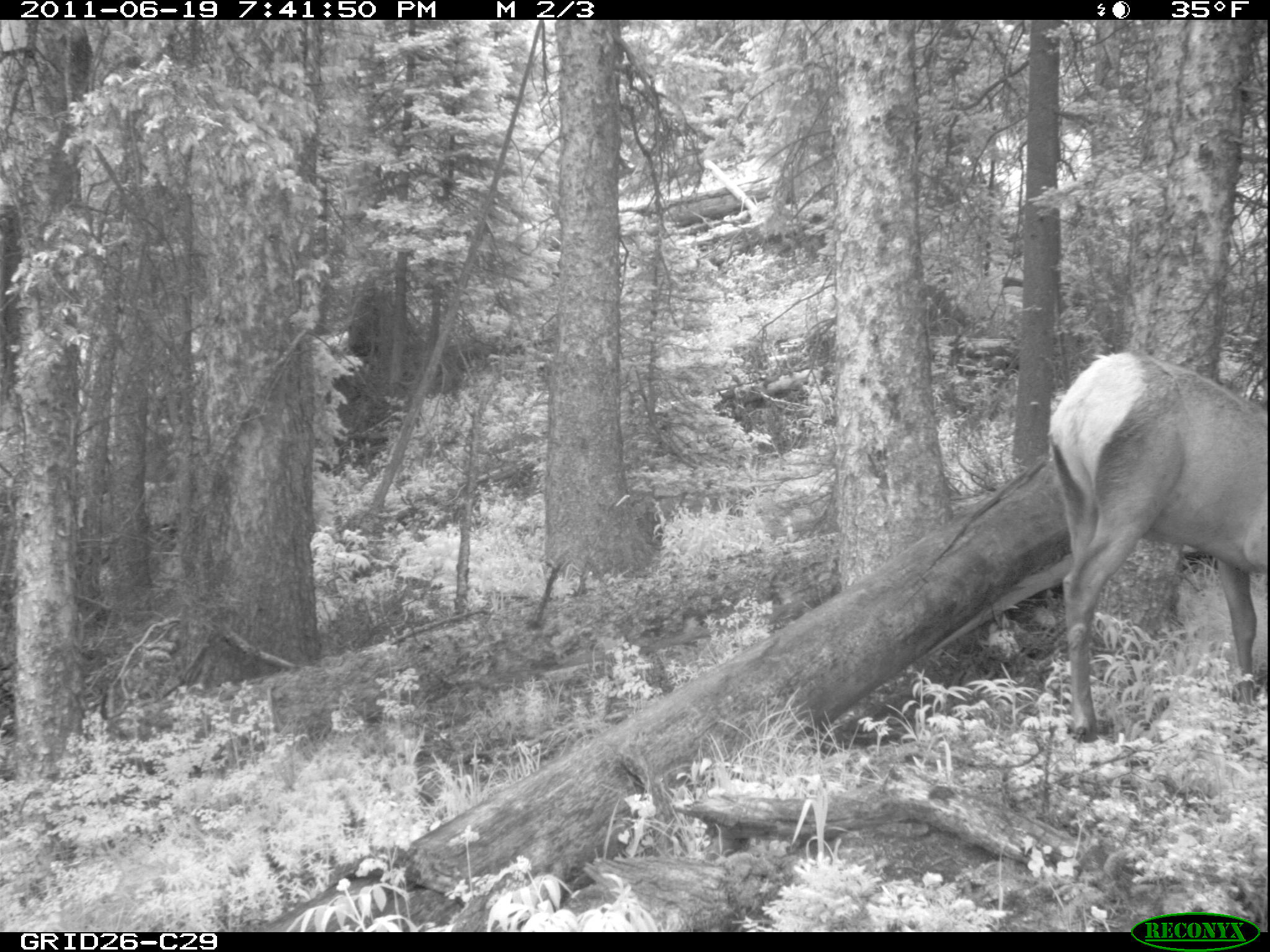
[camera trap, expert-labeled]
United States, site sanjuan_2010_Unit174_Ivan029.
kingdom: Animalia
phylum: Chordata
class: Mammalia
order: Artiodactyla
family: Cervidae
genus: Cervus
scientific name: Cervus elaphus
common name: red deer